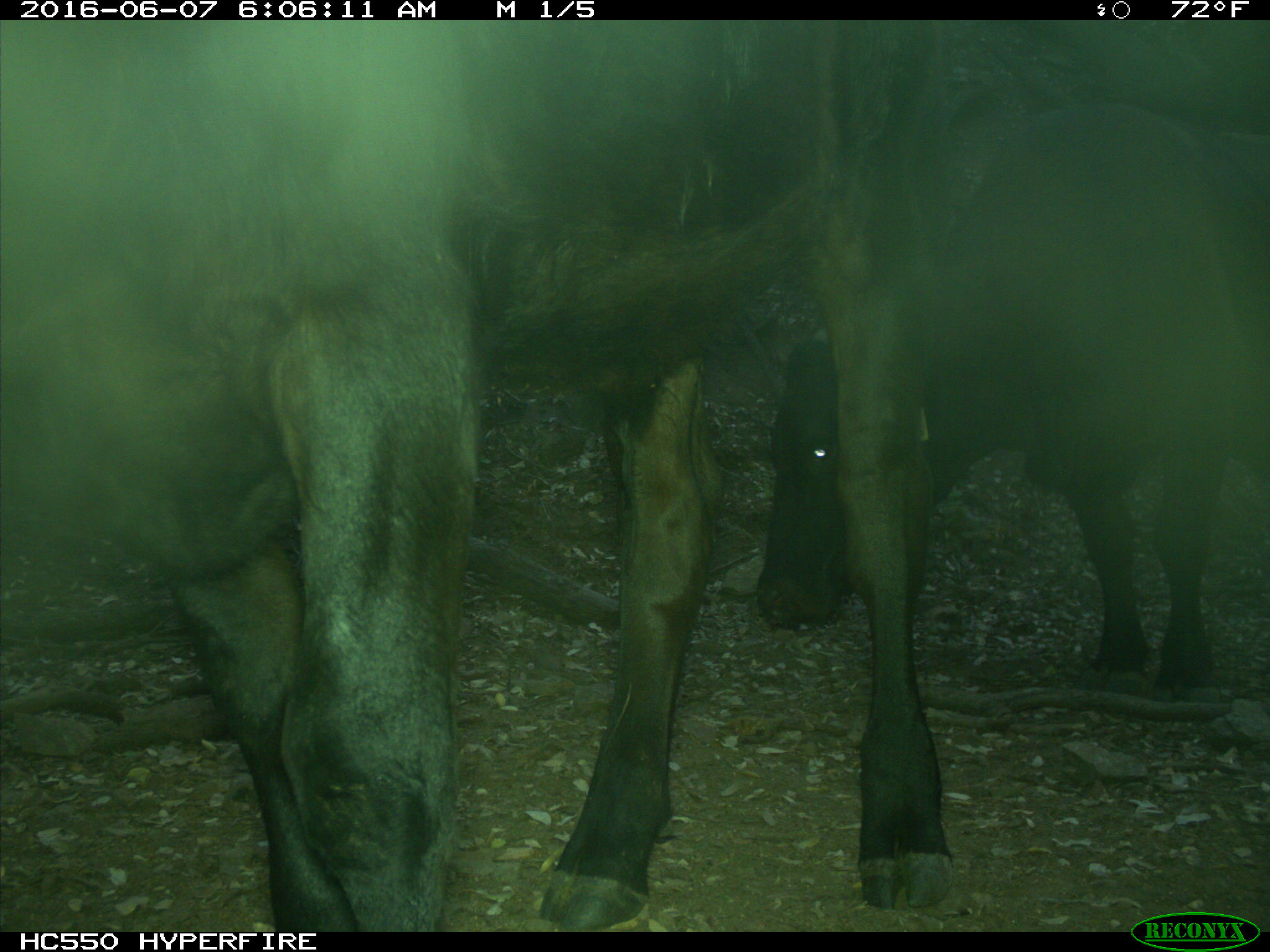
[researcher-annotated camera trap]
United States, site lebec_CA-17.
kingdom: Animalia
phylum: Chordata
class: Mammalia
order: Artiodactyla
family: Bovidae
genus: Bos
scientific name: Bos taurus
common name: domestic cow